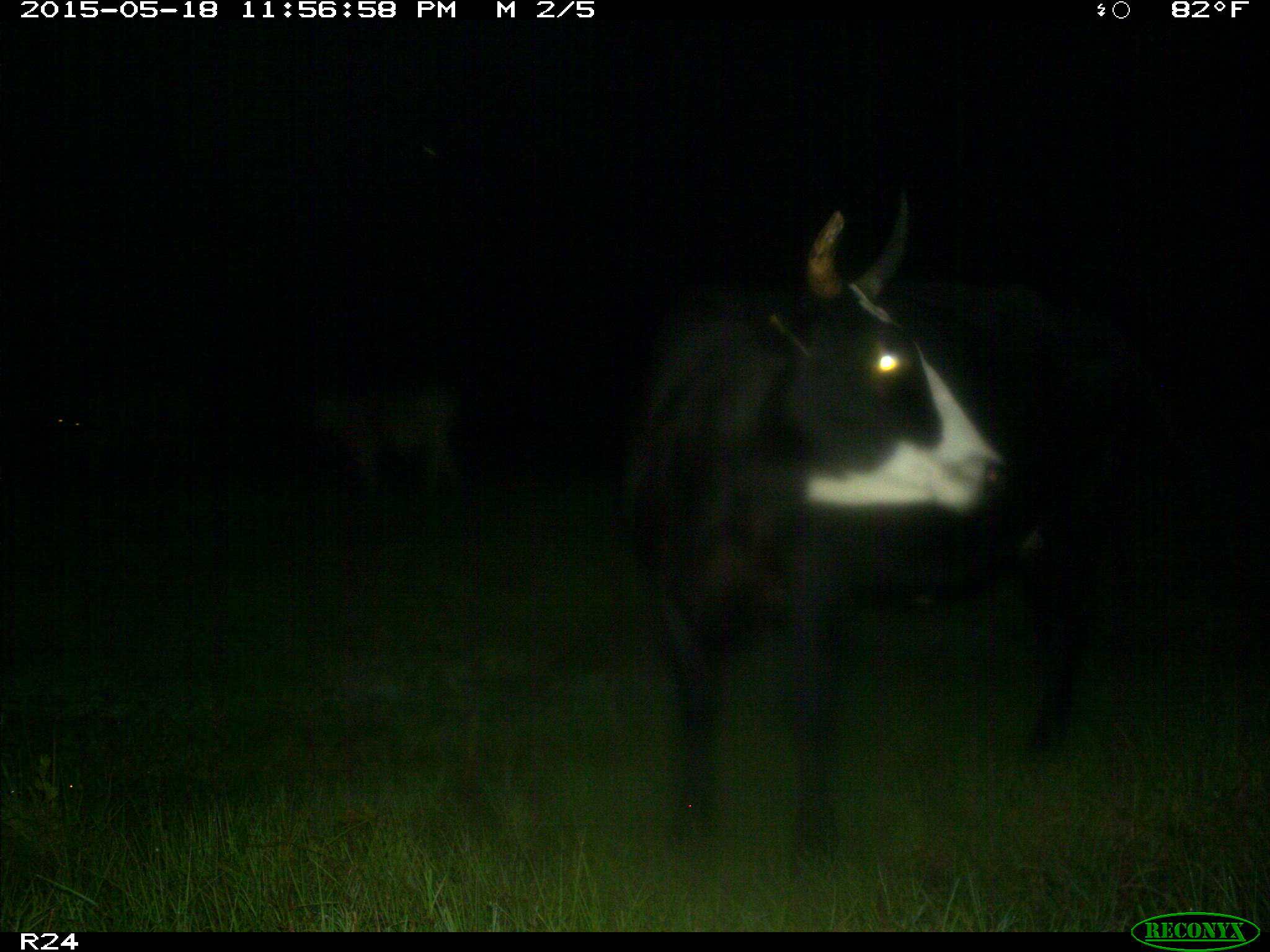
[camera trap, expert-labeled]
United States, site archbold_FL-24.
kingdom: Animalia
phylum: Chordata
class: Mammalia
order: Artiodactyla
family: Bovidae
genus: Bos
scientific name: Bos taurus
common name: domestic cow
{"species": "Bos taurus (domestic cow)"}